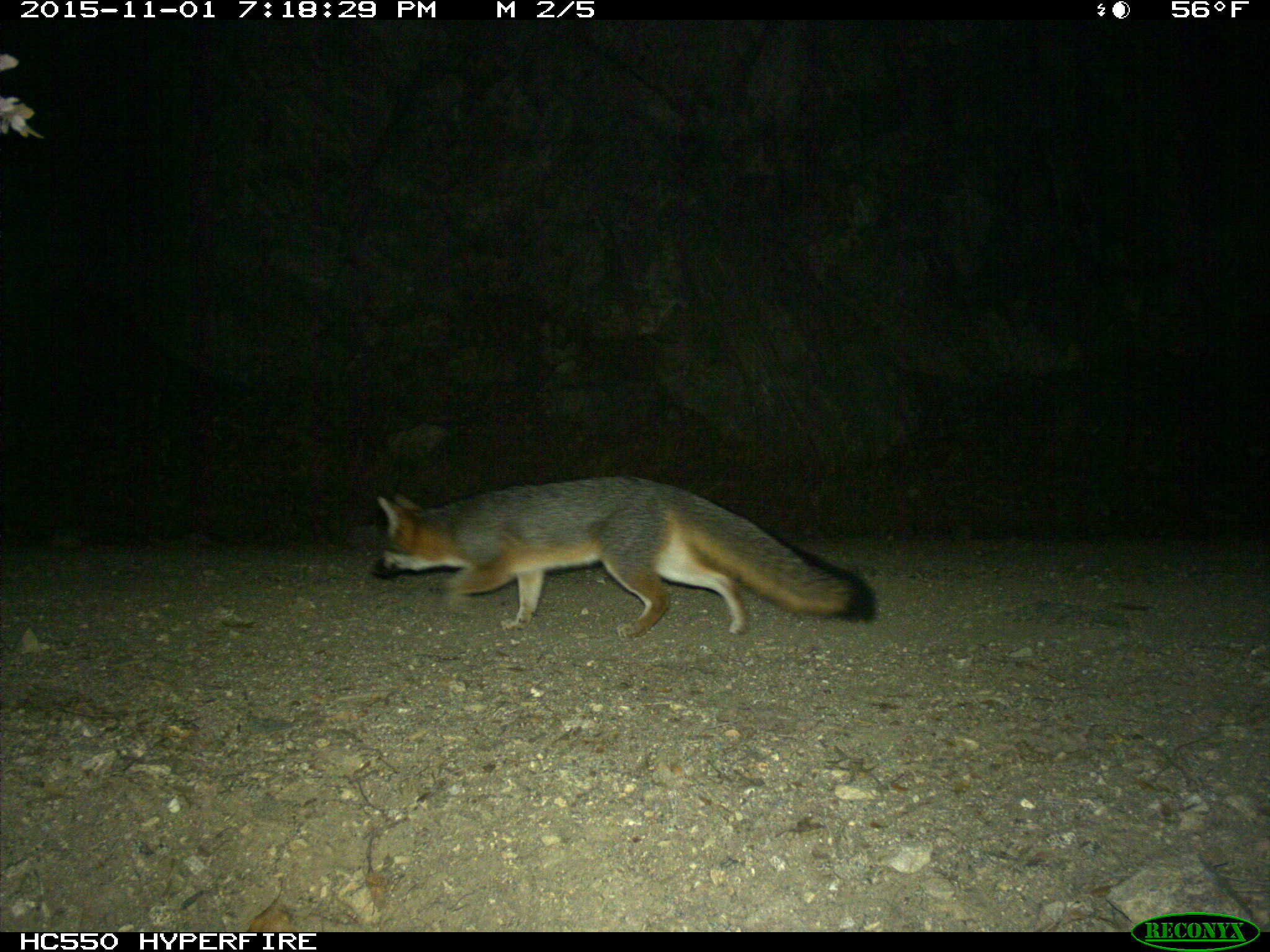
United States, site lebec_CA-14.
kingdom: Animalia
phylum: Chordata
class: Mammalia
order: Carnivora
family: Canidae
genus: Urocyon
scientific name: Urocyon cinereoargenteus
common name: gray fox